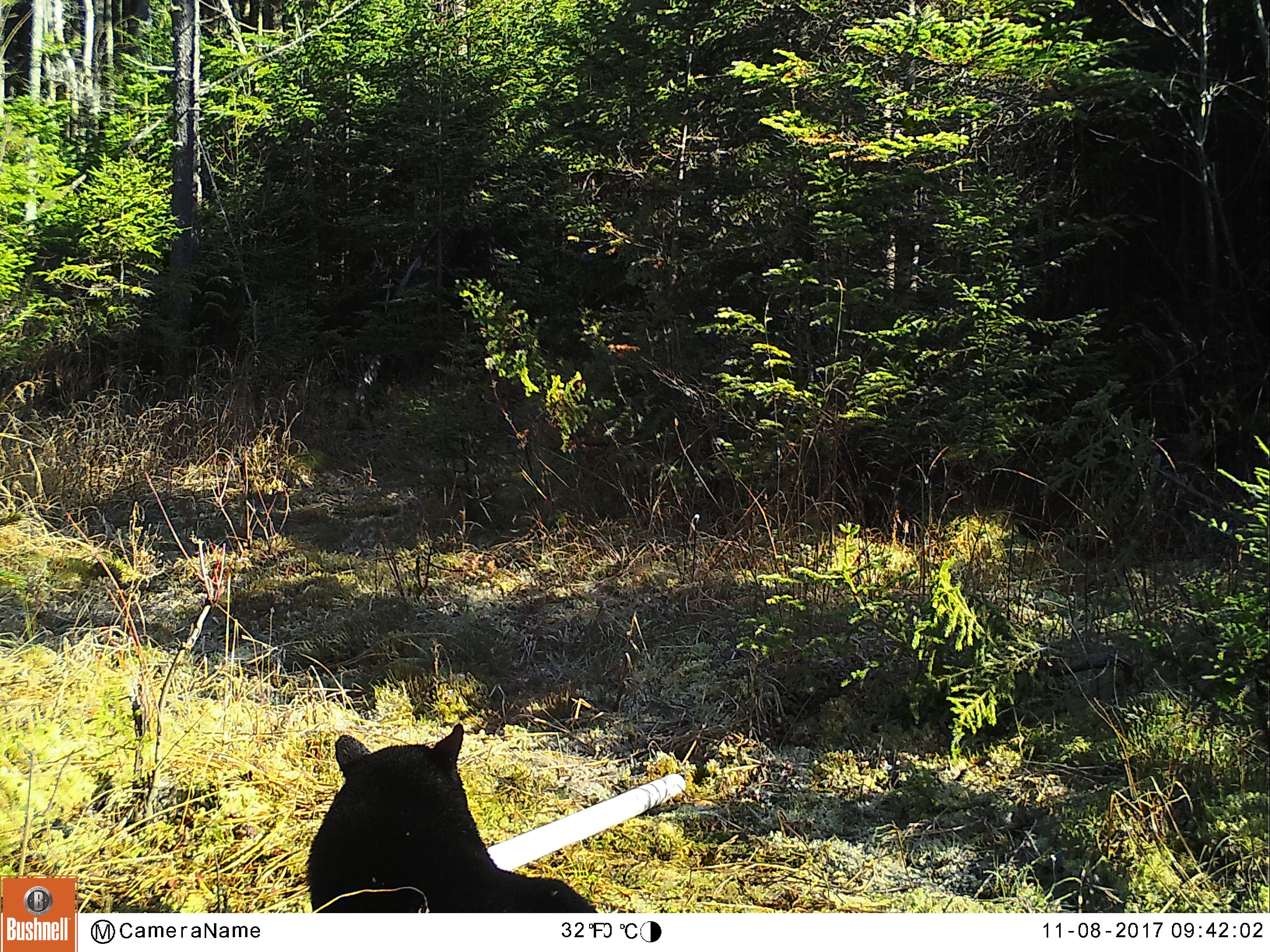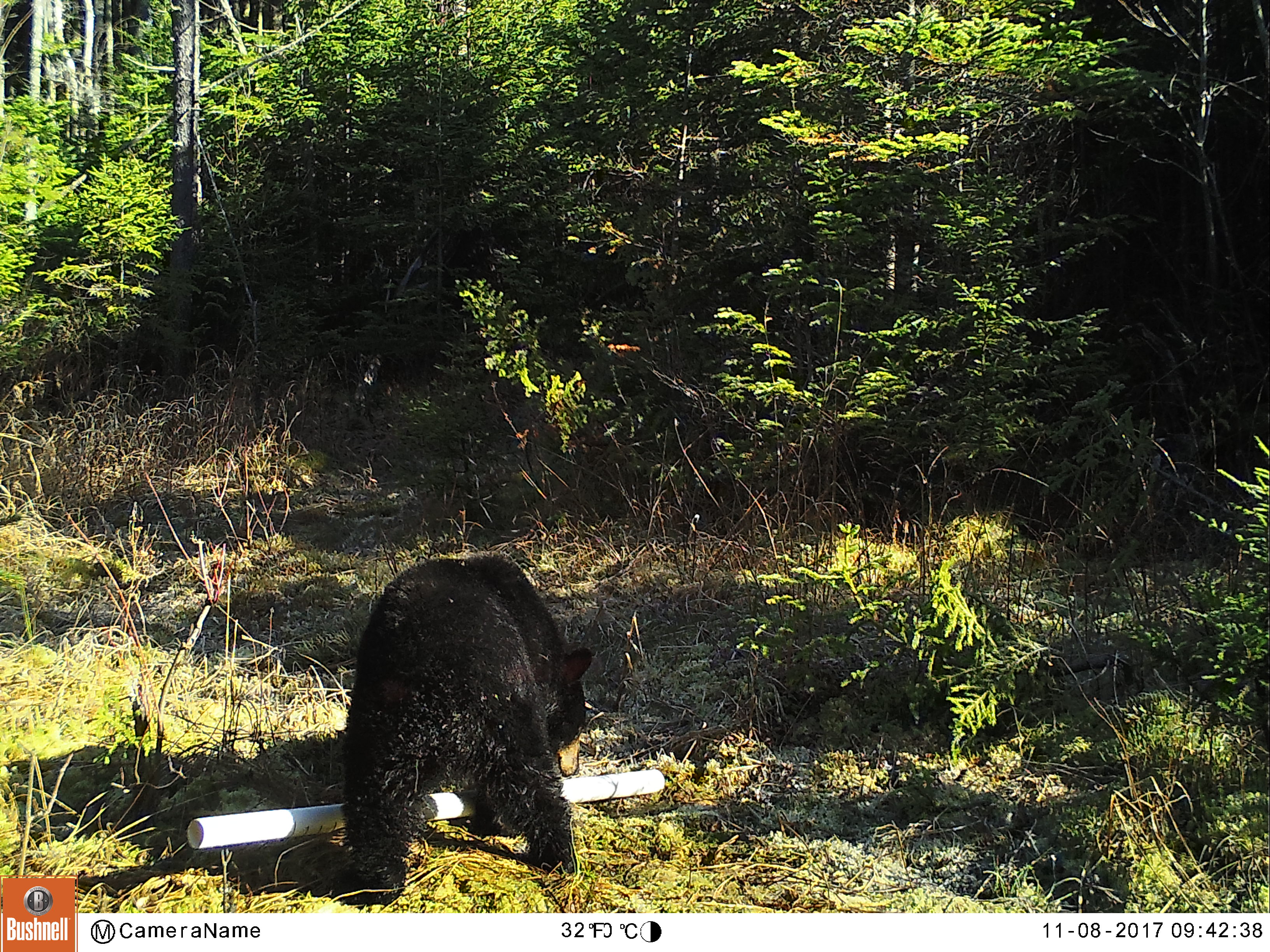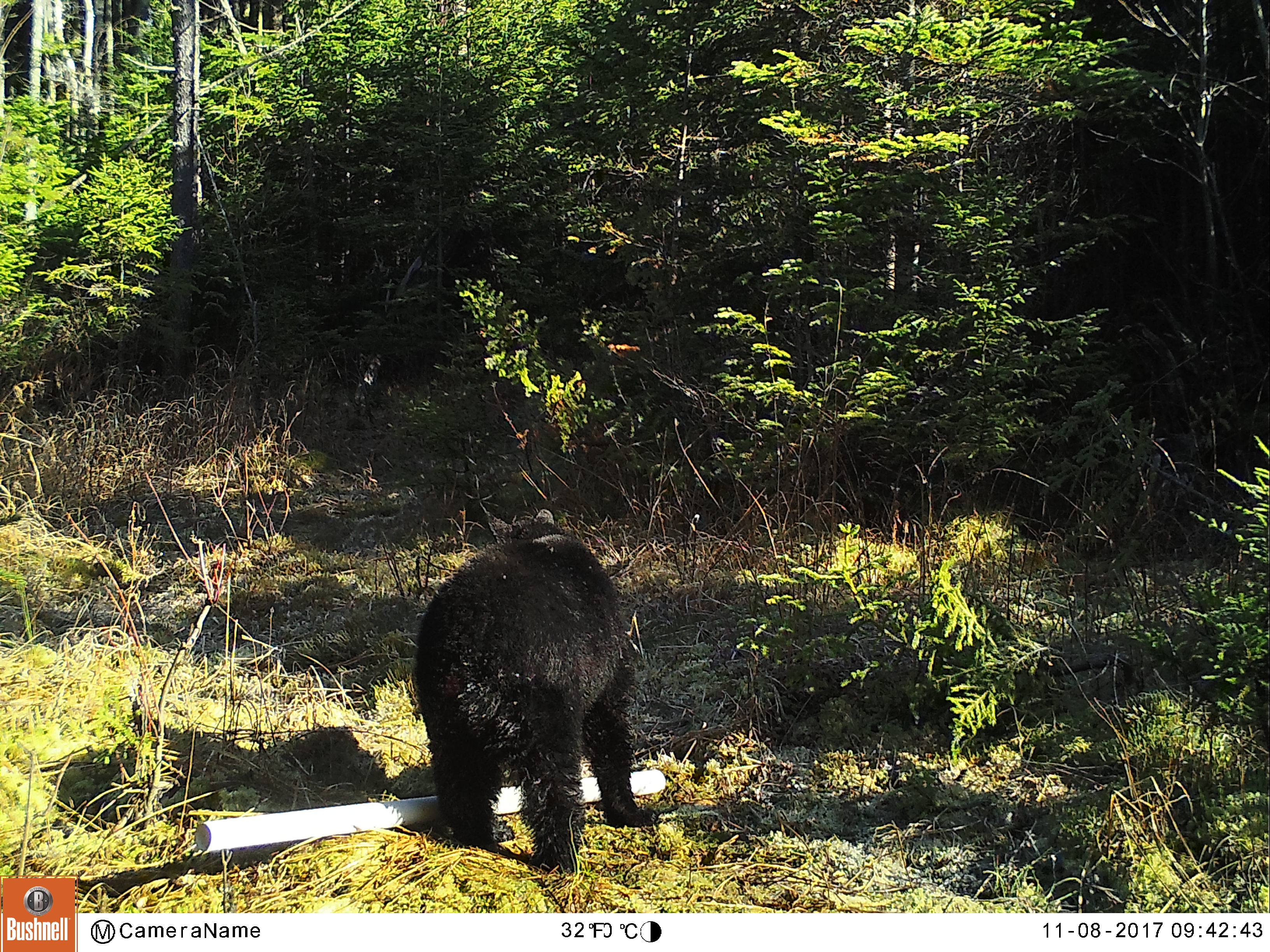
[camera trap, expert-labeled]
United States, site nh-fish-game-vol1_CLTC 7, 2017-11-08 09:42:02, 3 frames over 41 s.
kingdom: Animalia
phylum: Chordata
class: Mammalia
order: Carnivora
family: Ursidae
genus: Ursus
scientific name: Ursus americanus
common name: black bear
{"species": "black bear (Ursus americanus)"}